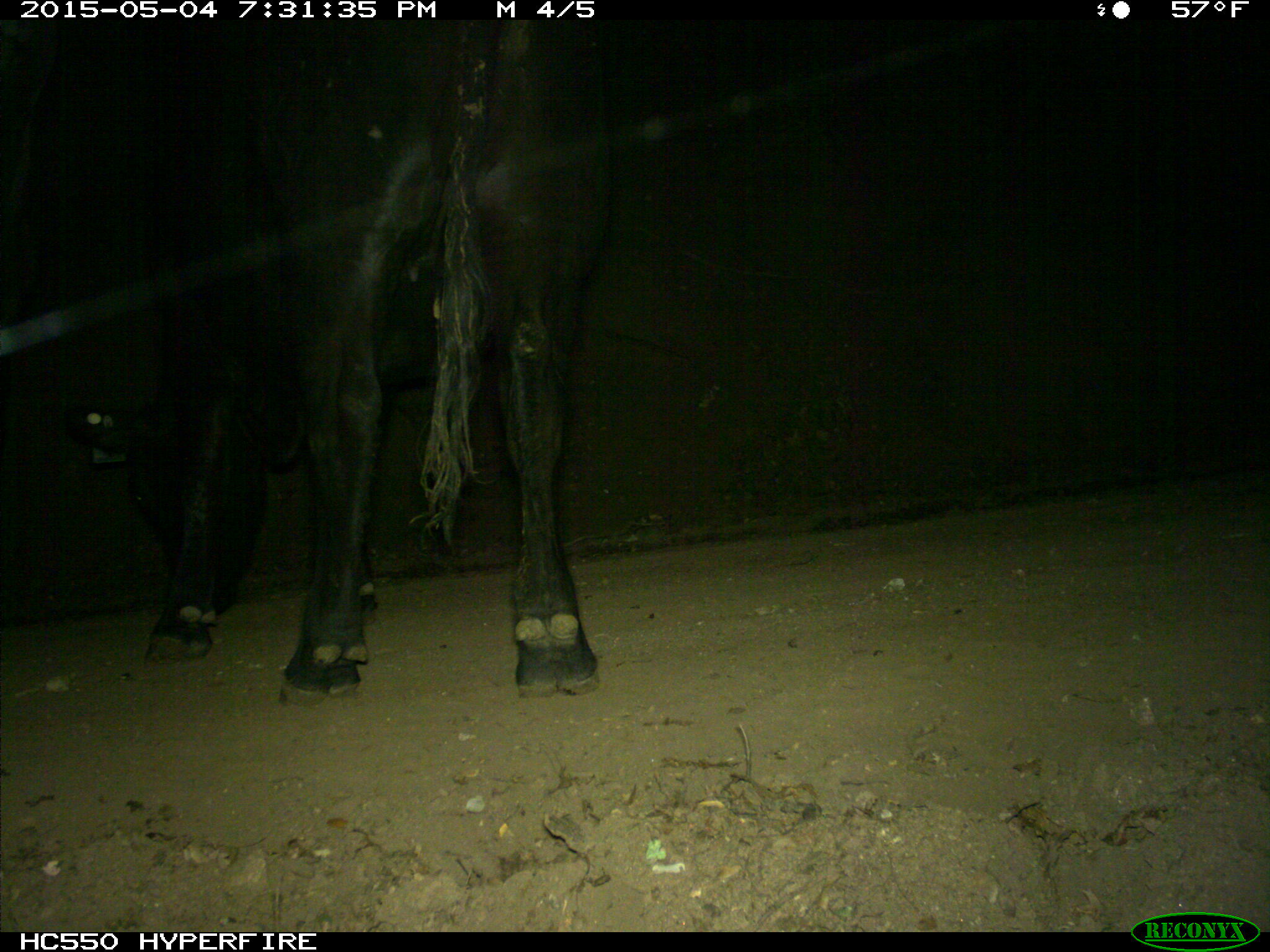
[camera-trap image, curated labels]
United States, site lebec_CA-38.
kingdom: Animalia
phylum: Chordata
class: Mammalia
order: Artiodactyla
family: Bovidae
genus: Bos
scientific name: Bos taurus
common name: domestic cow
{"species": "Bos taurus (domestic cow)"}